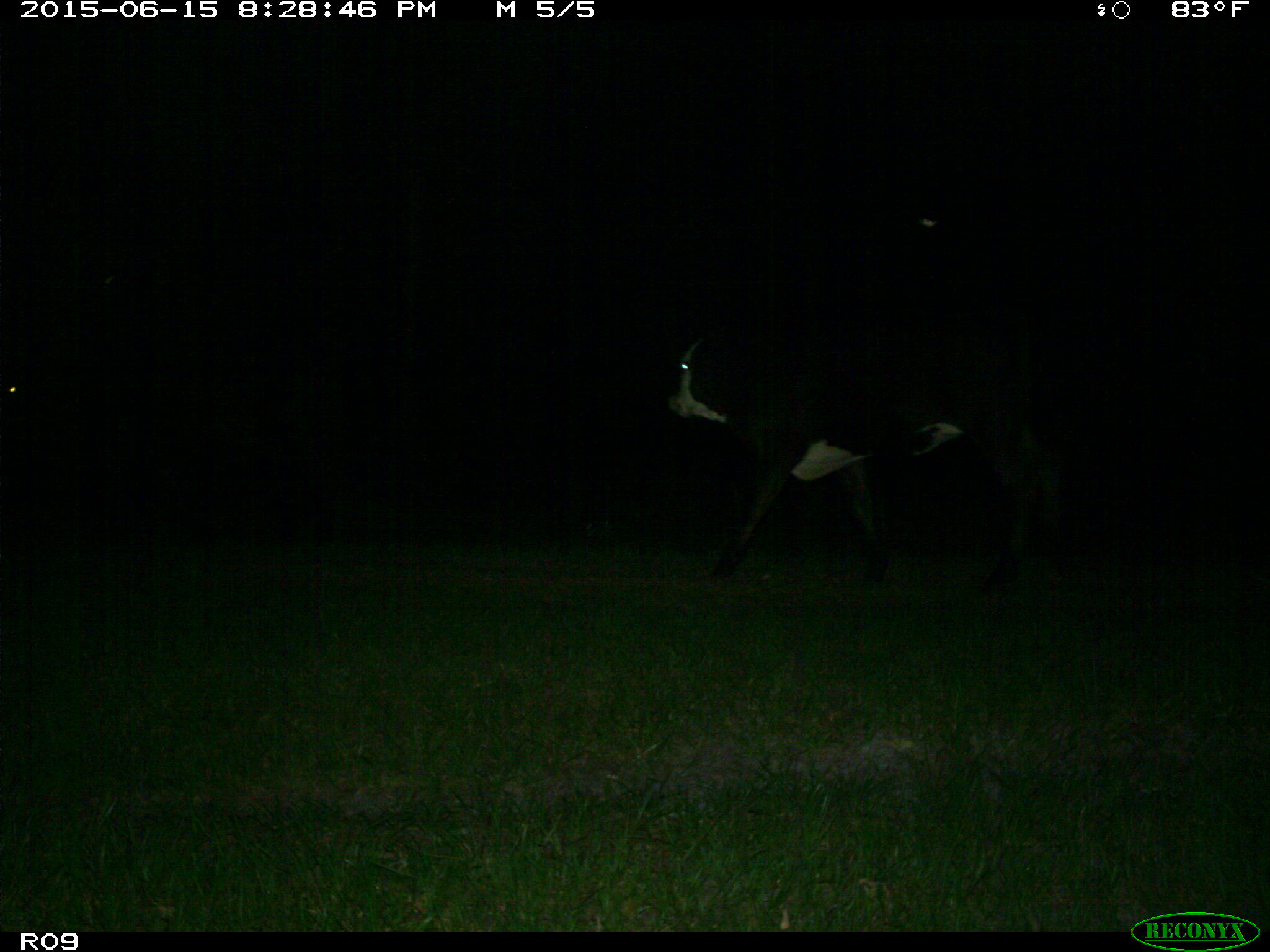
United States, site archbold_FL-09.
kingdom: Animalia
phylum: Chordata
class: Mammalia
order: Artiodactyla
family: Bovidae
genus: Bos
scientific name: Bos taurus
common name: domestic cow